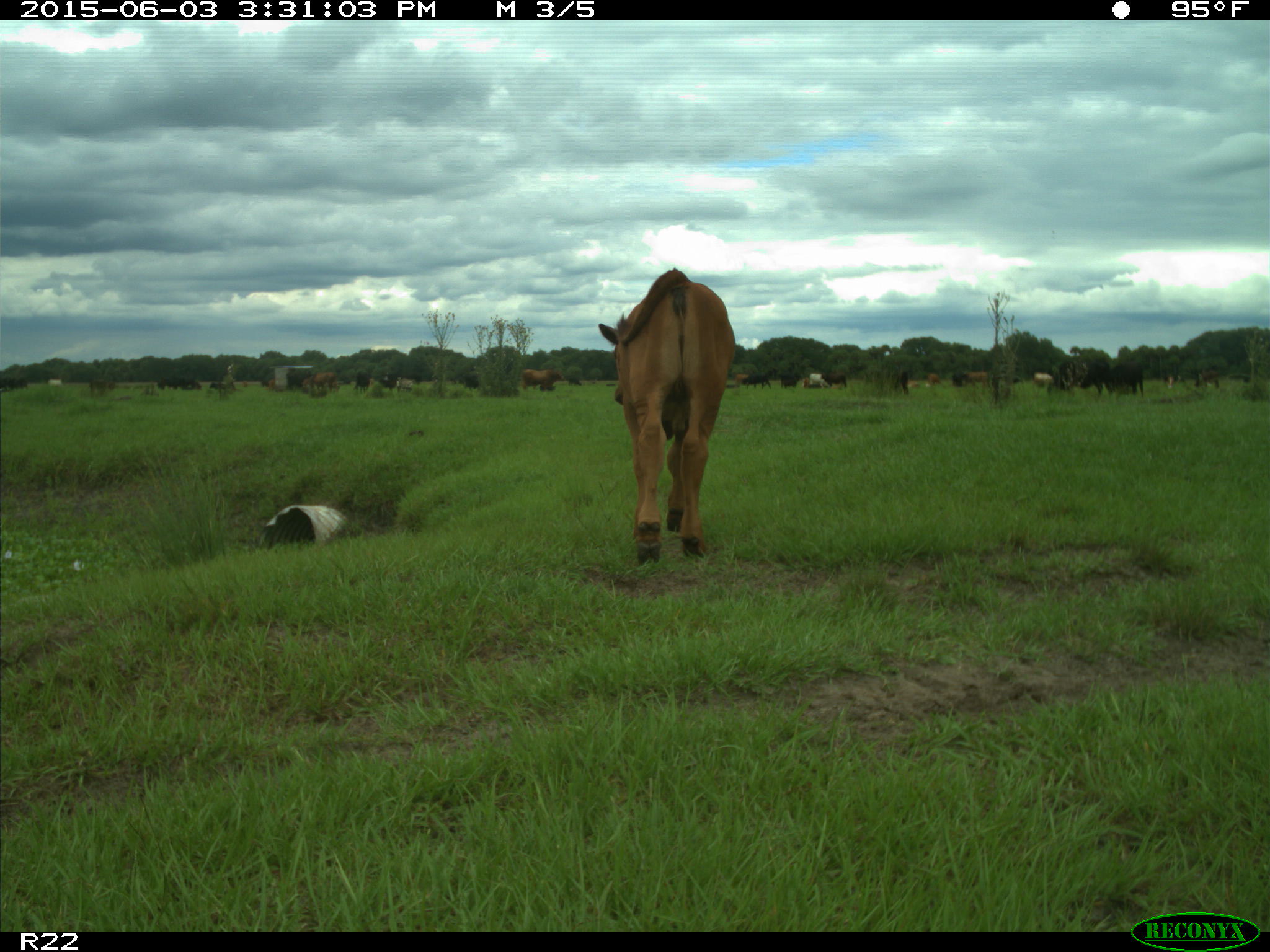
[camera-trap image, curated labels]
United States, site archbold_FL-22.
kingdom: Animalia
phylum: Chordata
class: Mammalia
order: Artiodactyla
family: Bovidae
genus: Bos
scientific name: Bos taurus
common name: domestic cow